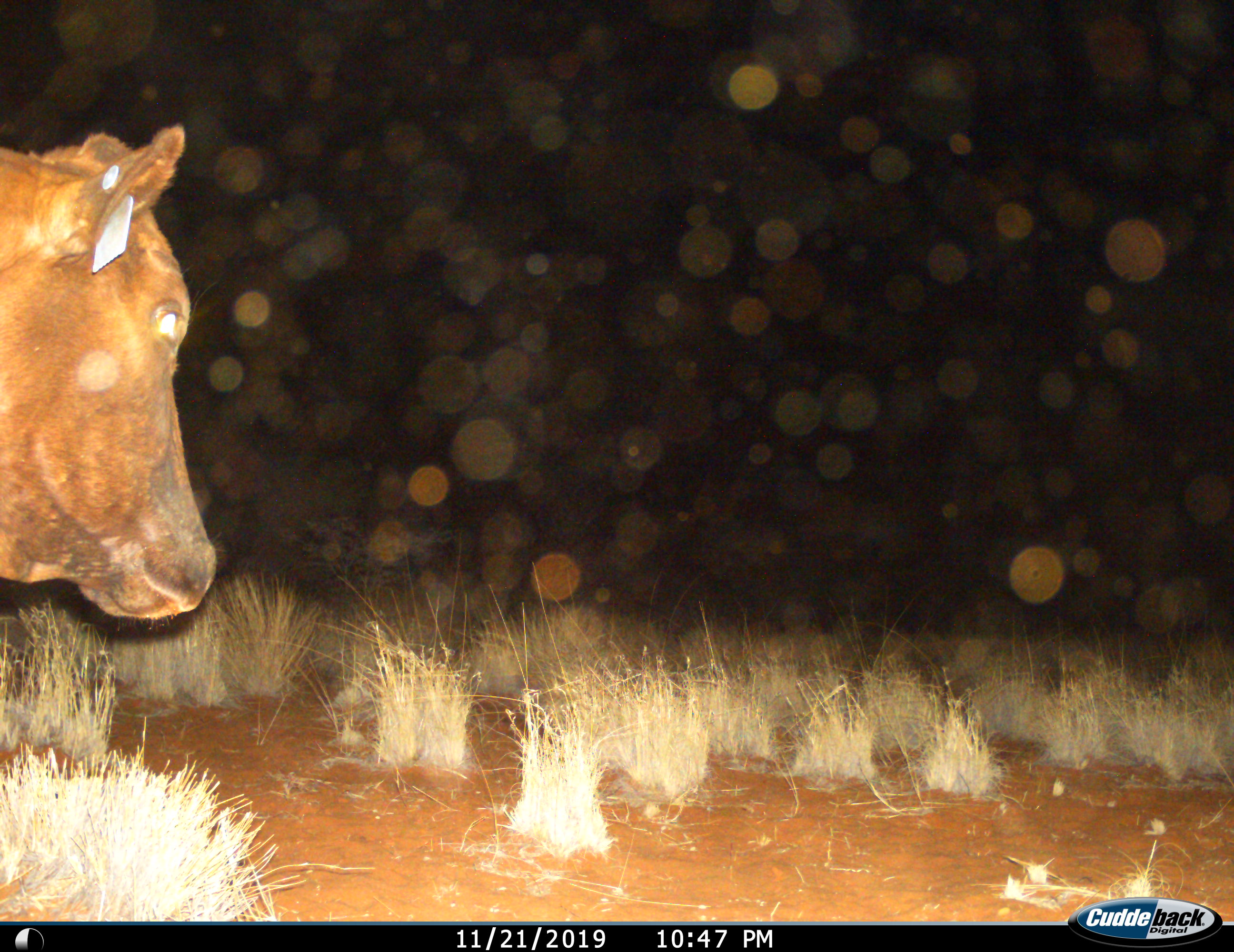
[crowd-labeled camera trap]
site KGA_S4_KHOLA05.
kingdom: Animalia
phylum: Chordata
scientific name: Vertebrata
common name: domestic animal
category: domesticanimal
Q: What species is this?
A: Domesticanimal (domestic animal) (Vertebrata).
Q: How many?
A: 1.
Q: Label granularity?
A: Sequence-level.